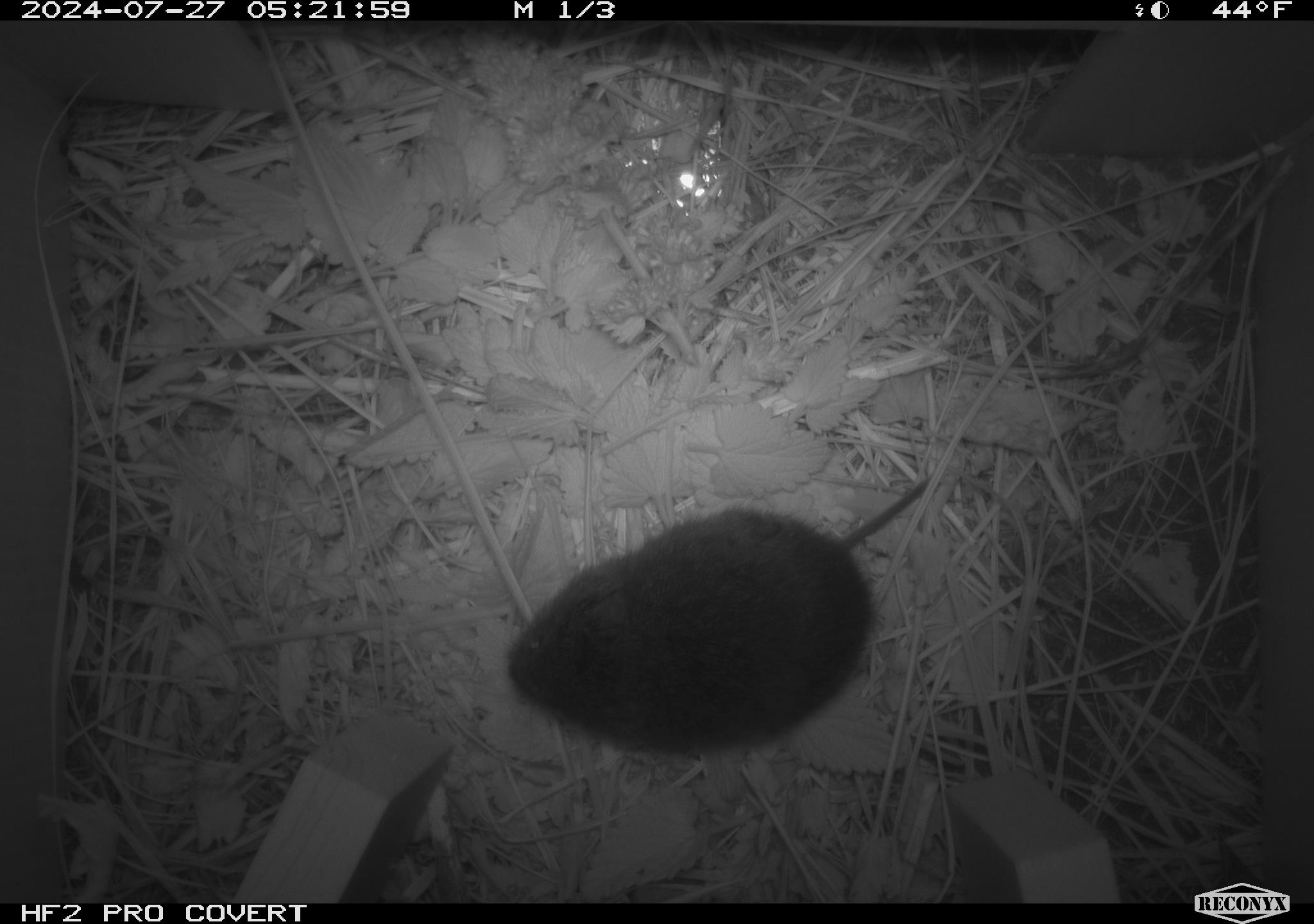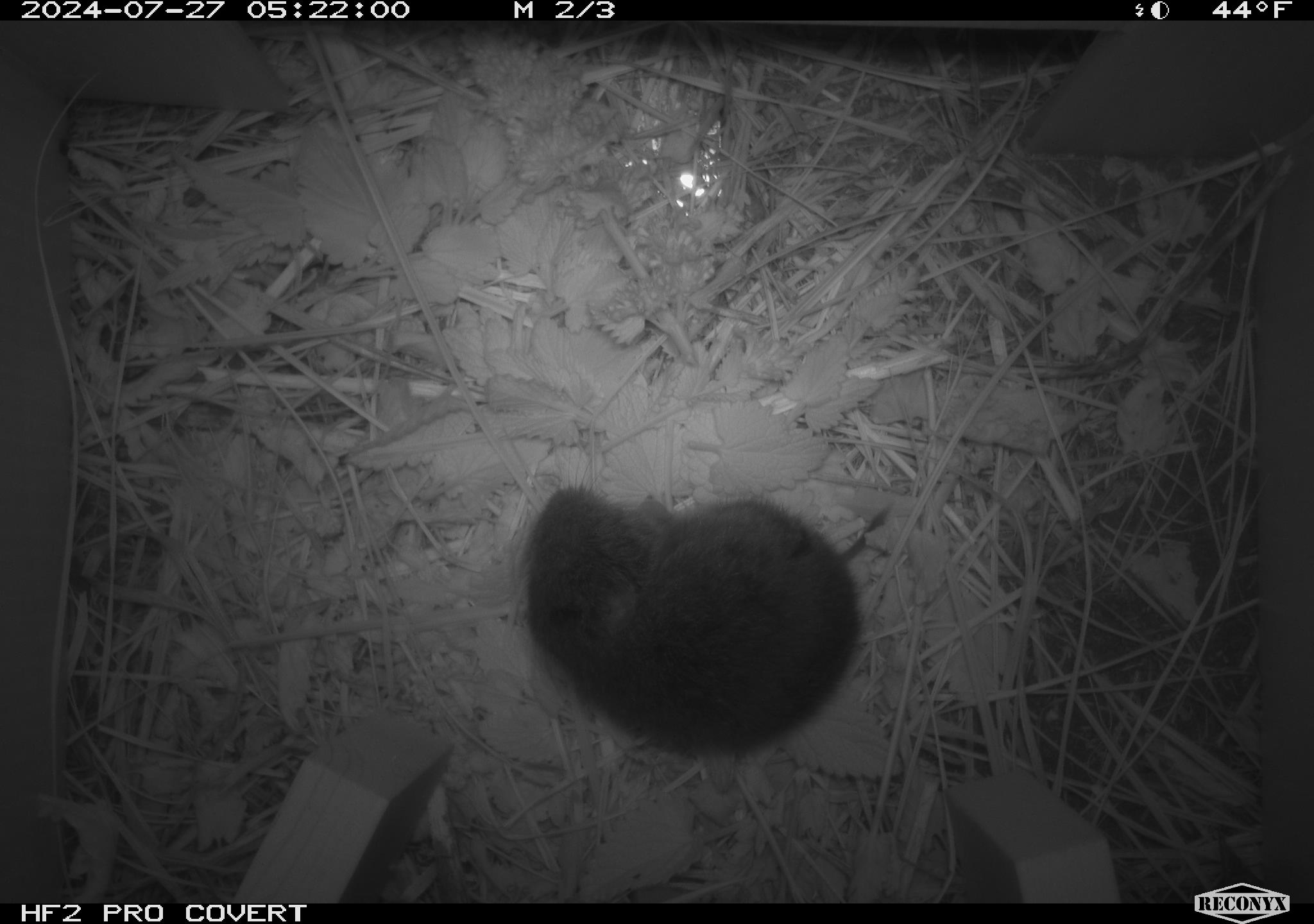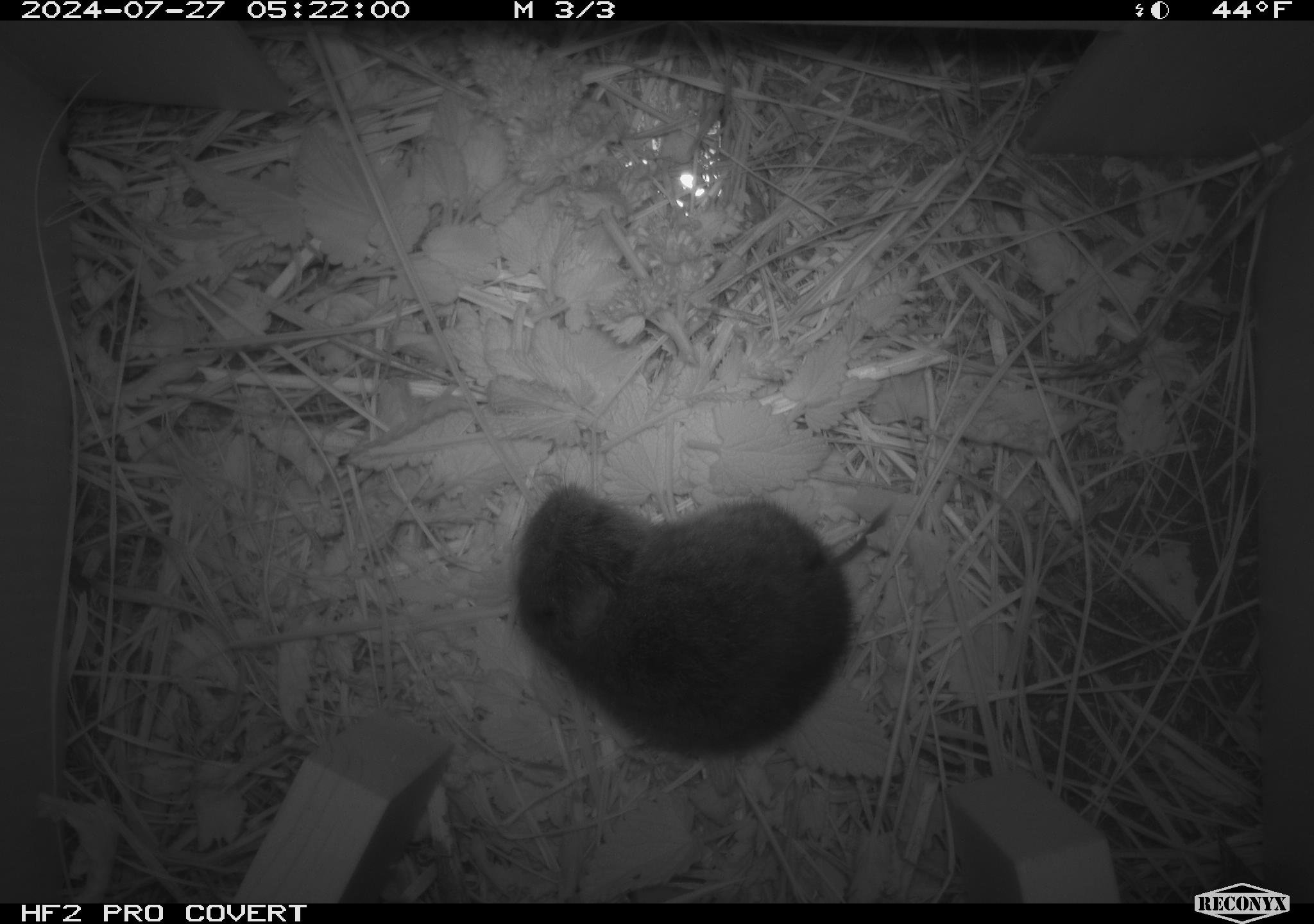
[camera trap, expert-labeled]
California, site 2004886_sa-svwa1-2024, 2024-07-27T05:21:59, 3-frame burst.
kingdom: Animalia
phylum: Chordata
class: Mammalia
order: Rodentia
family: Cricetidae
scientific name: Arvicolinae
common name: voles, lemmings, and muskrats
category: arvicolinae subfamily